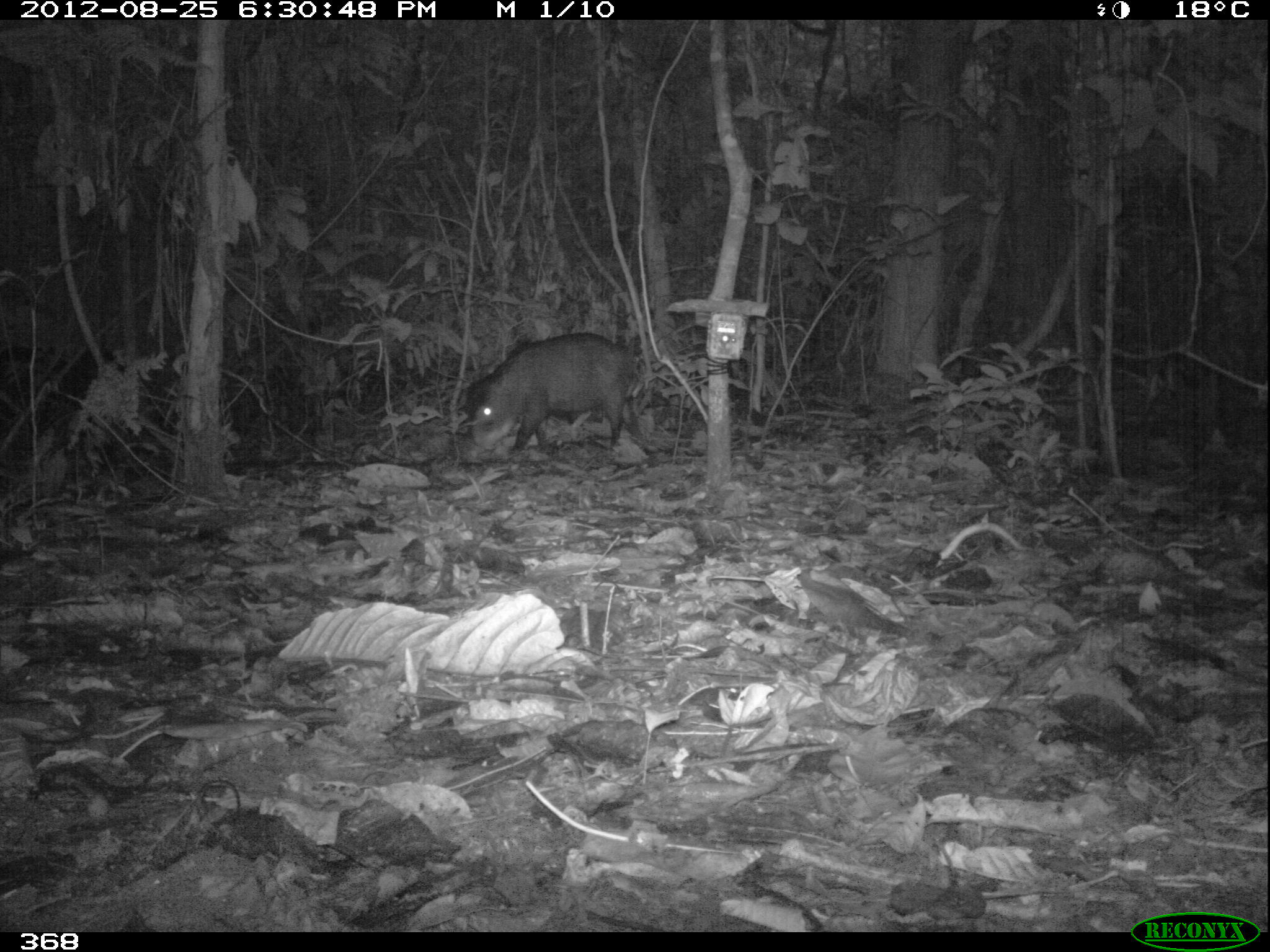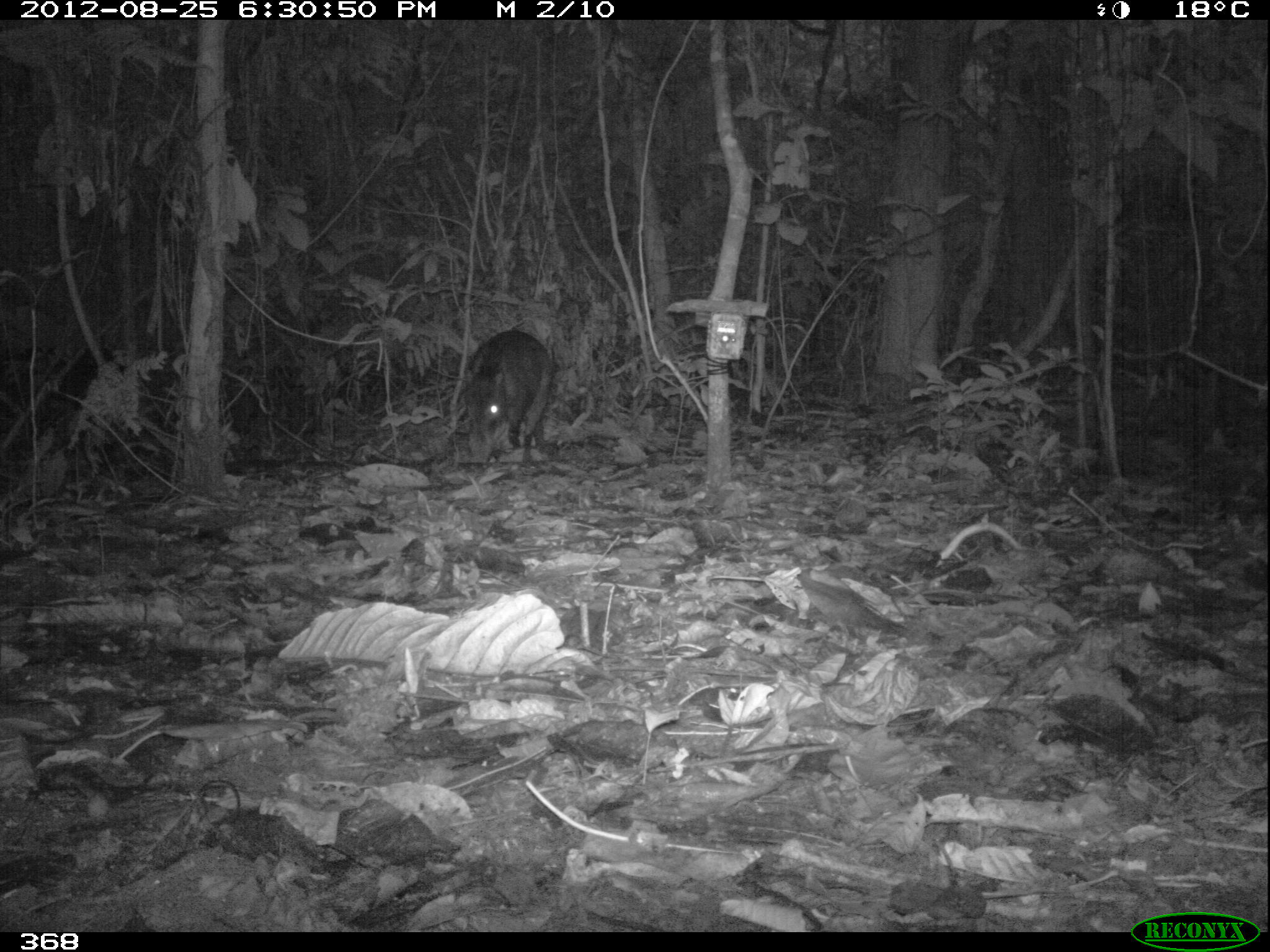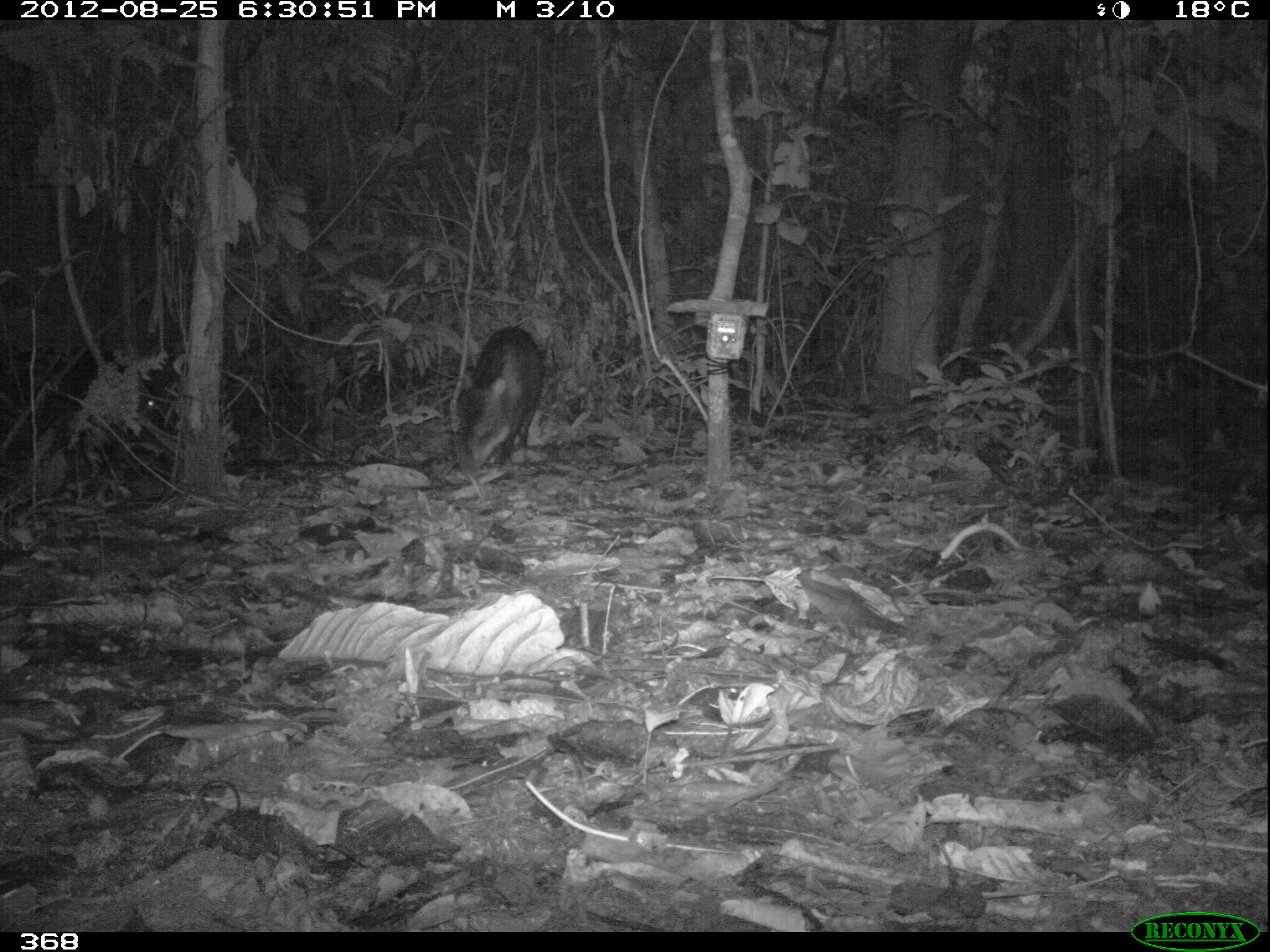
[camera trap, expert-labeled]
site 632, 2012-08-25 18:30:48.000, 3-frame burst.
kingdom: Animalia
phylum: Chordata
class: Mammalia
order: Artiodactyla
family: Tayassuidae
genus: Tayassu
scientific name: Tayassu pecari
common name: white-lipped peccary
Tayassu pecari (white-lipped peccary).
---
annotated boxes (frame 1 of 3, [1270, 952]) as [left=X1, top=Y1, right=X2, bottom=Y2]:
tayassu pecari: [left=459, top=329, right=648, bottom=465]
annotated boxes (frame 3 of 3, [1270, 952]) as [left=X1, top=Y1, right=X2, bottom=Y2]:
tayassu pecari: [left=0, top=339, right=164, bottom=472]; [left=455, top=324, right=544, bottom=478]